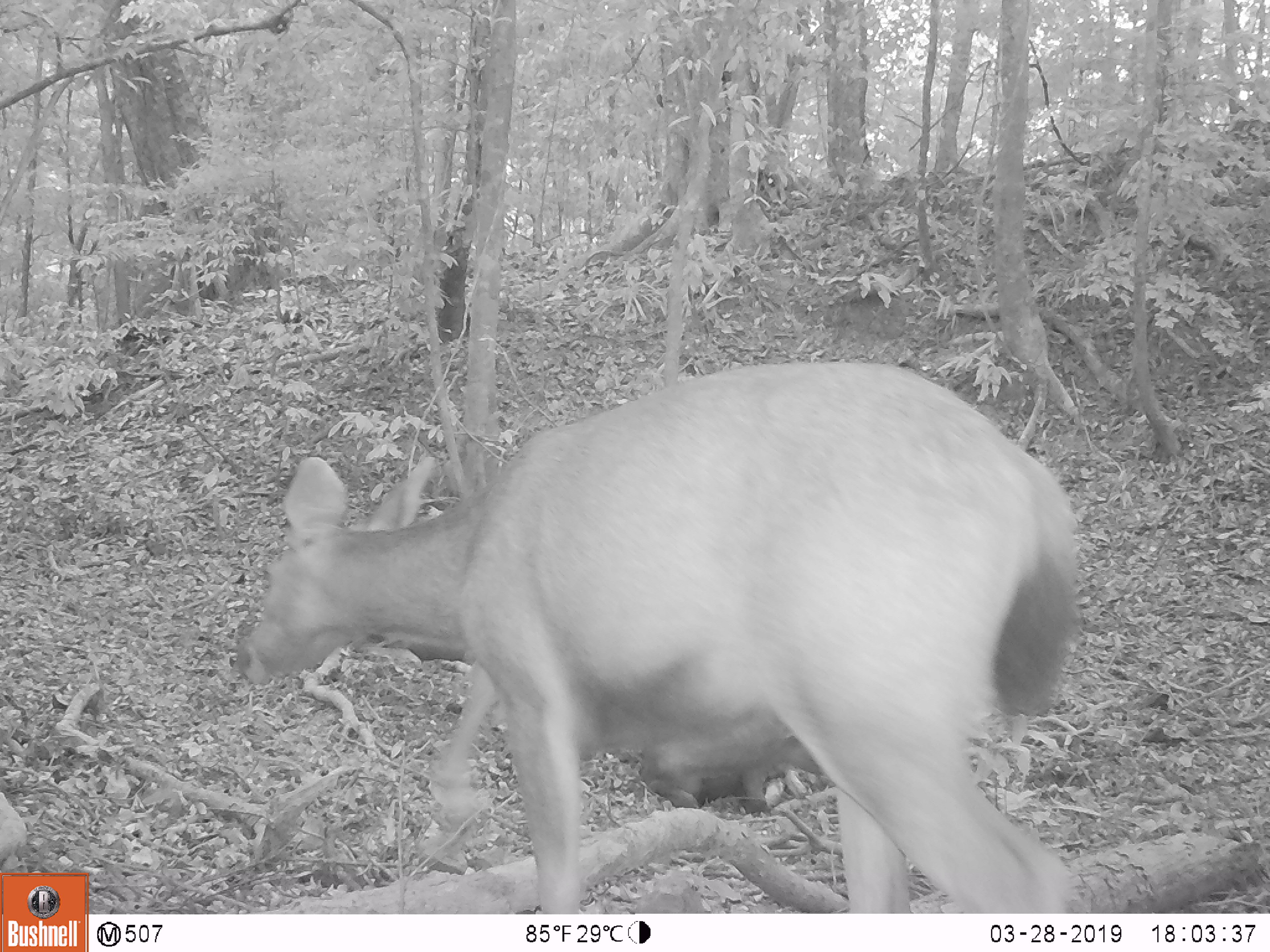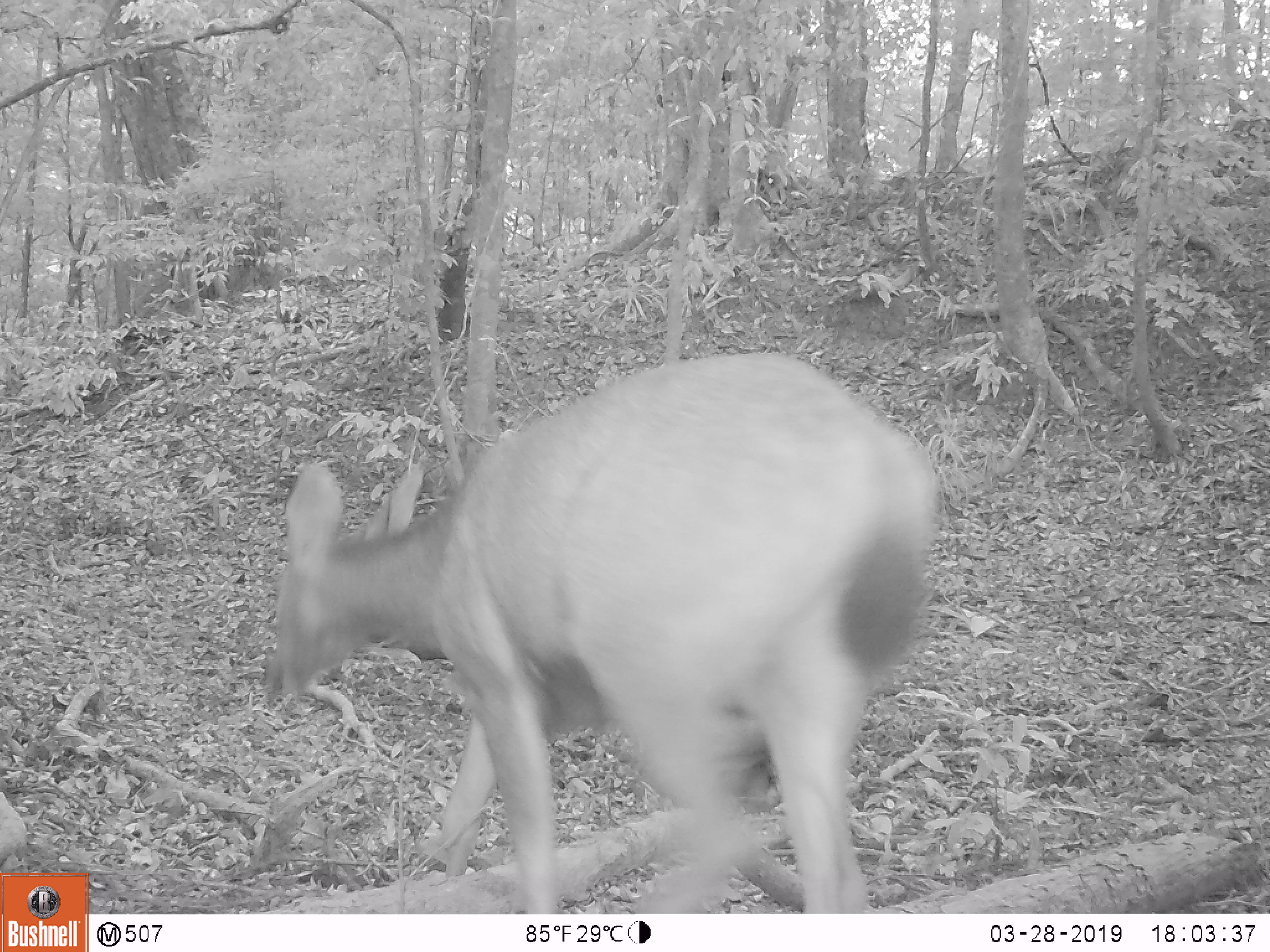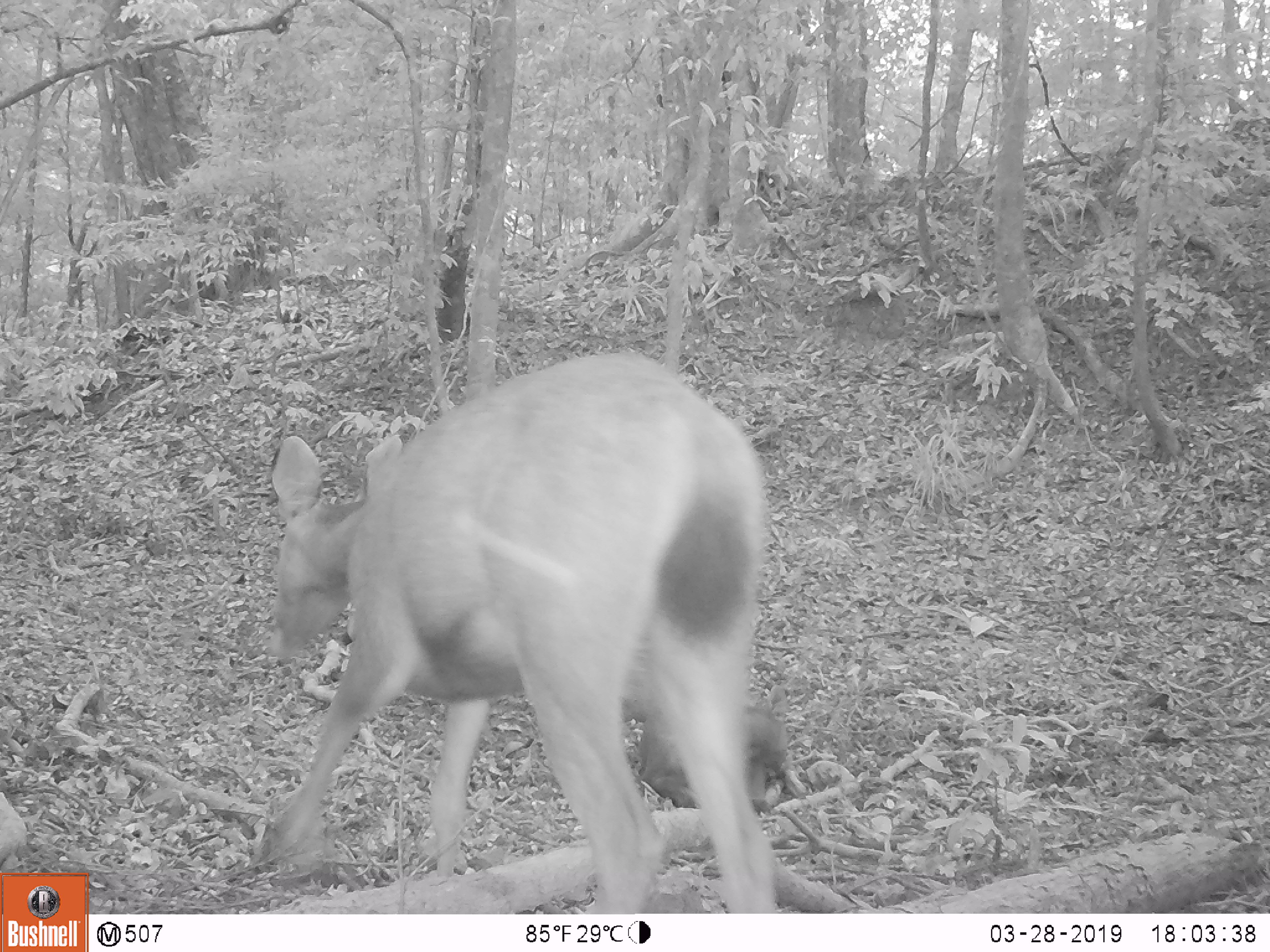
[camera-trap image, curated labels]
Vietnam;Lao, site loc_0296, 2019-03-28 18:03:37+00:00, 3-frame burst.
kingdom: Animalia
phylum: Chordata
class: Mammalia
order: Artiodactyla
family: Cervidae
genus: Rusa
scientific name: Rusa unicolor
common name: sambar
Sambar (Rusa unicolor). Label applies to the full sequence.